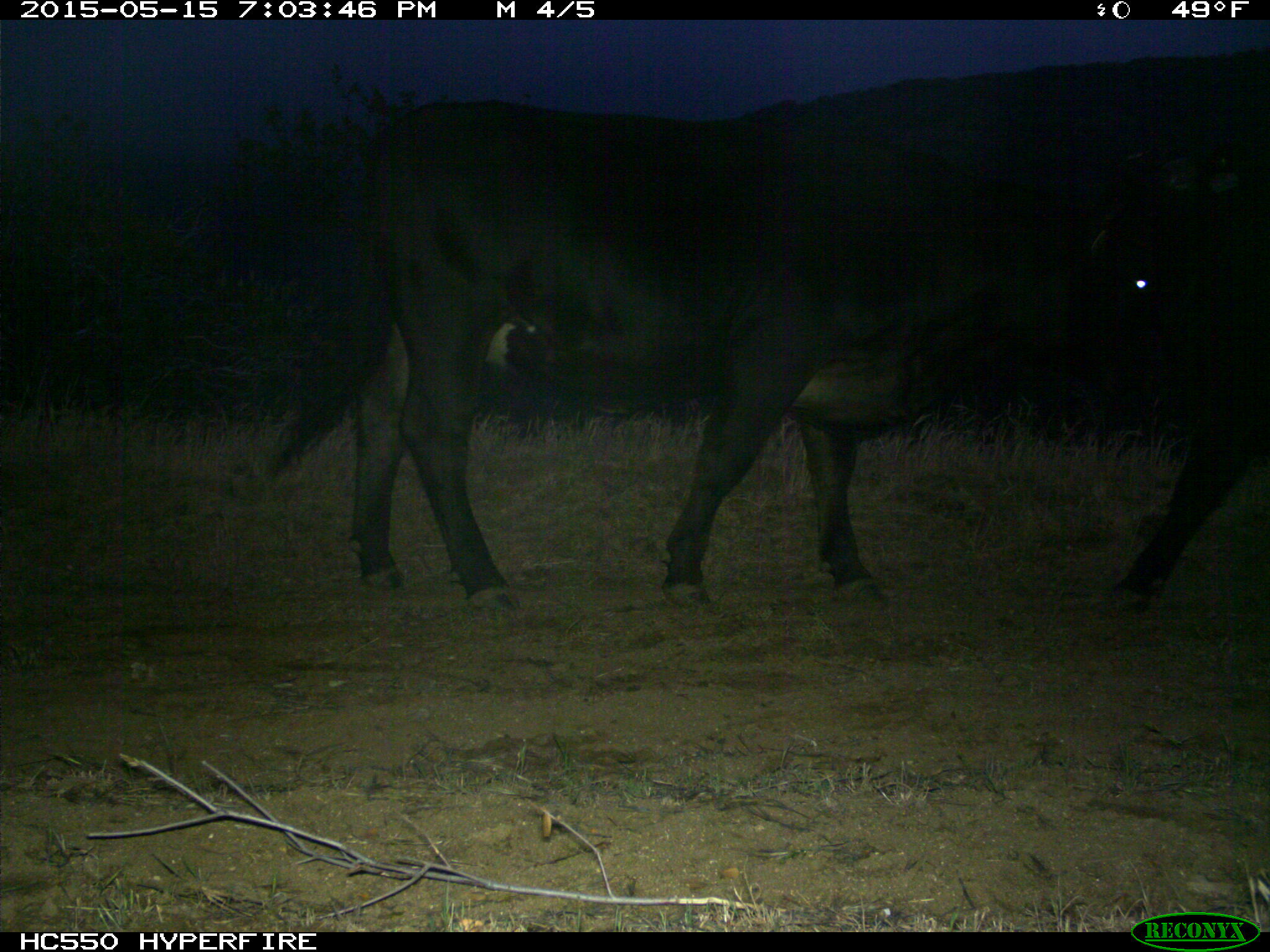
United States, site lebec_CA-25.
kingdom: Animalia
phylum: Chordata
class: Mammalia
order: Artiodactyla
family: Bovidae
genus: Bos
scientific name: Bos taurus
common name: domestic cow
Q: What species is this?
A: Bos taurus (domestic cow).